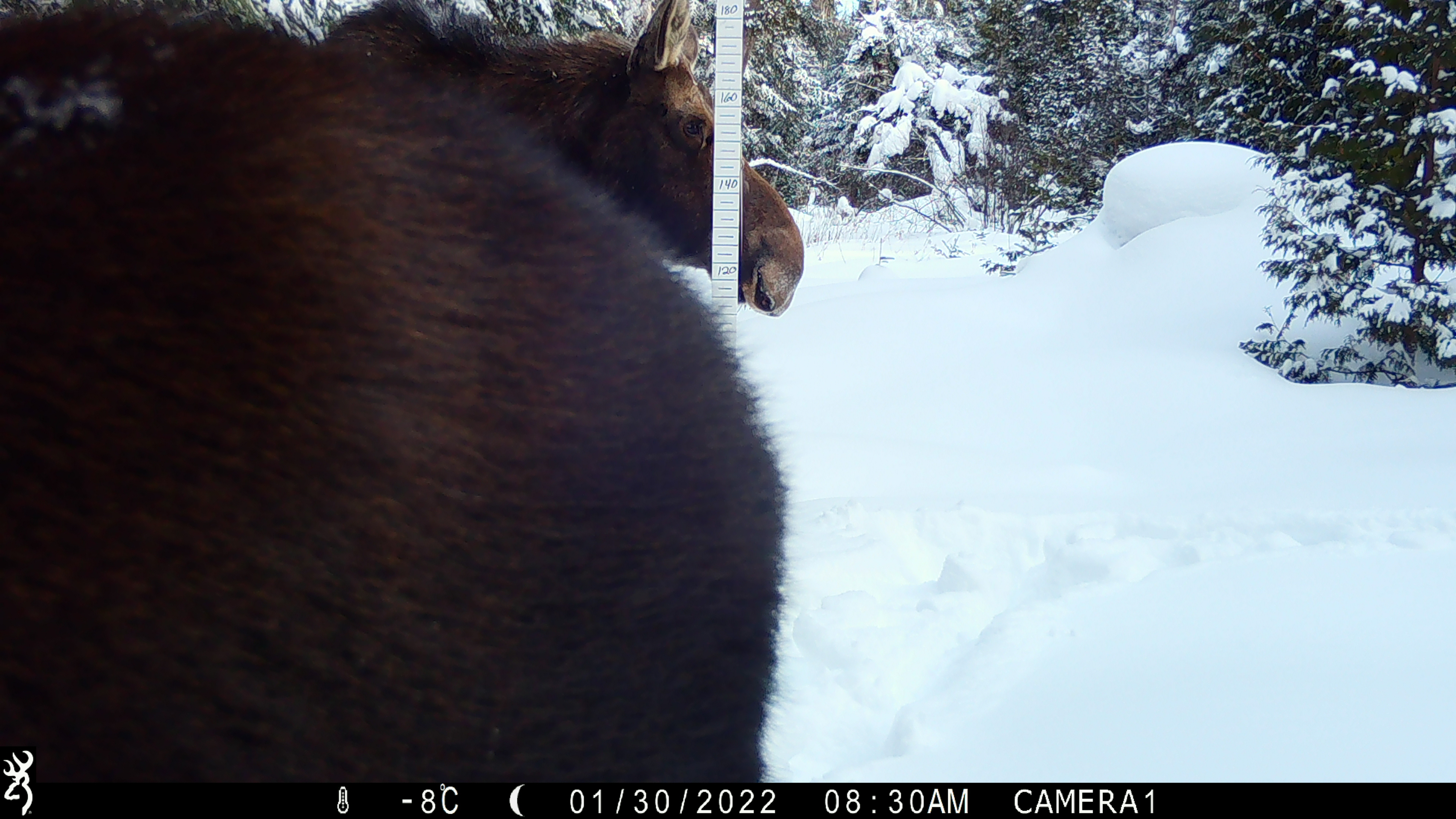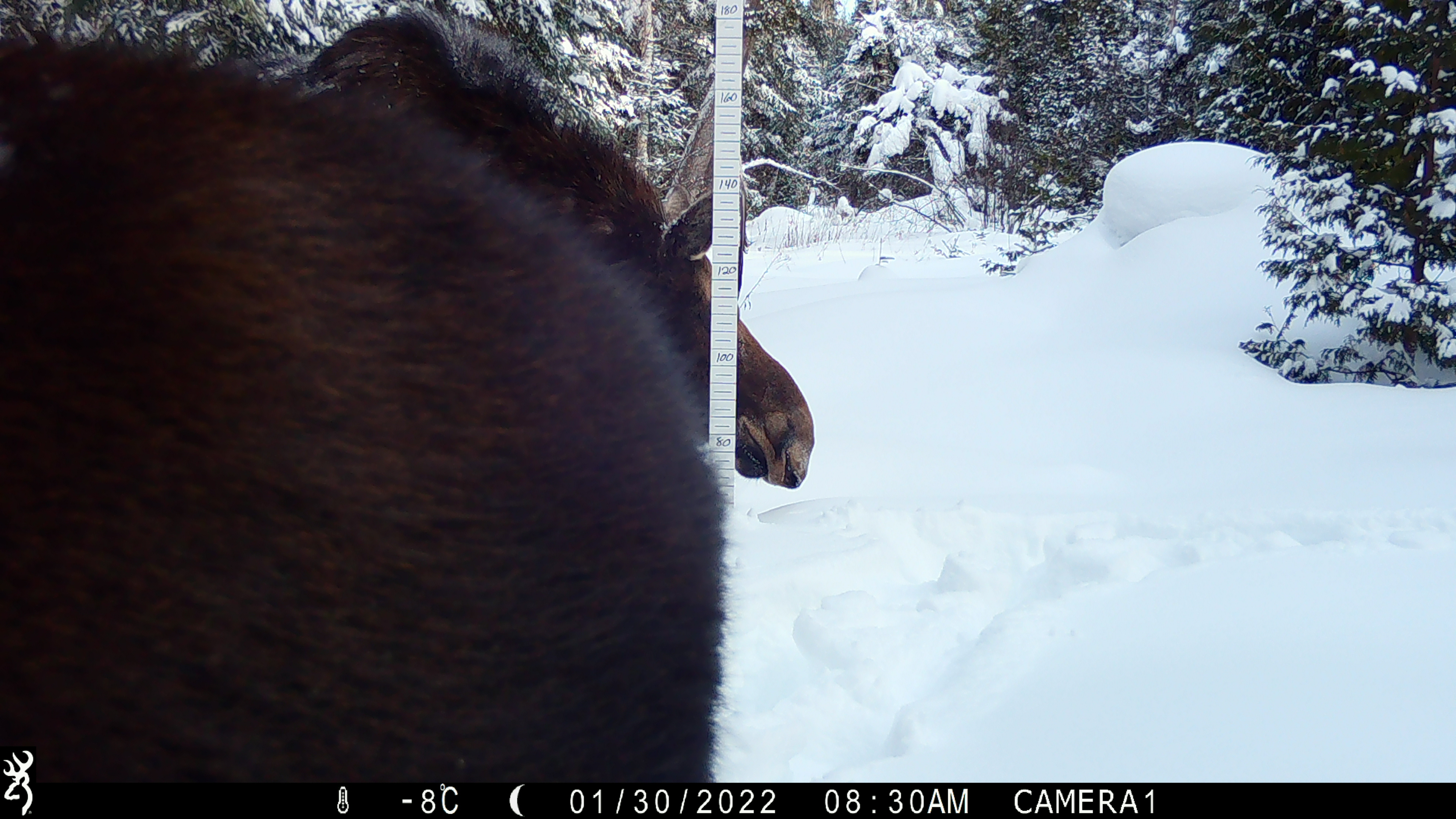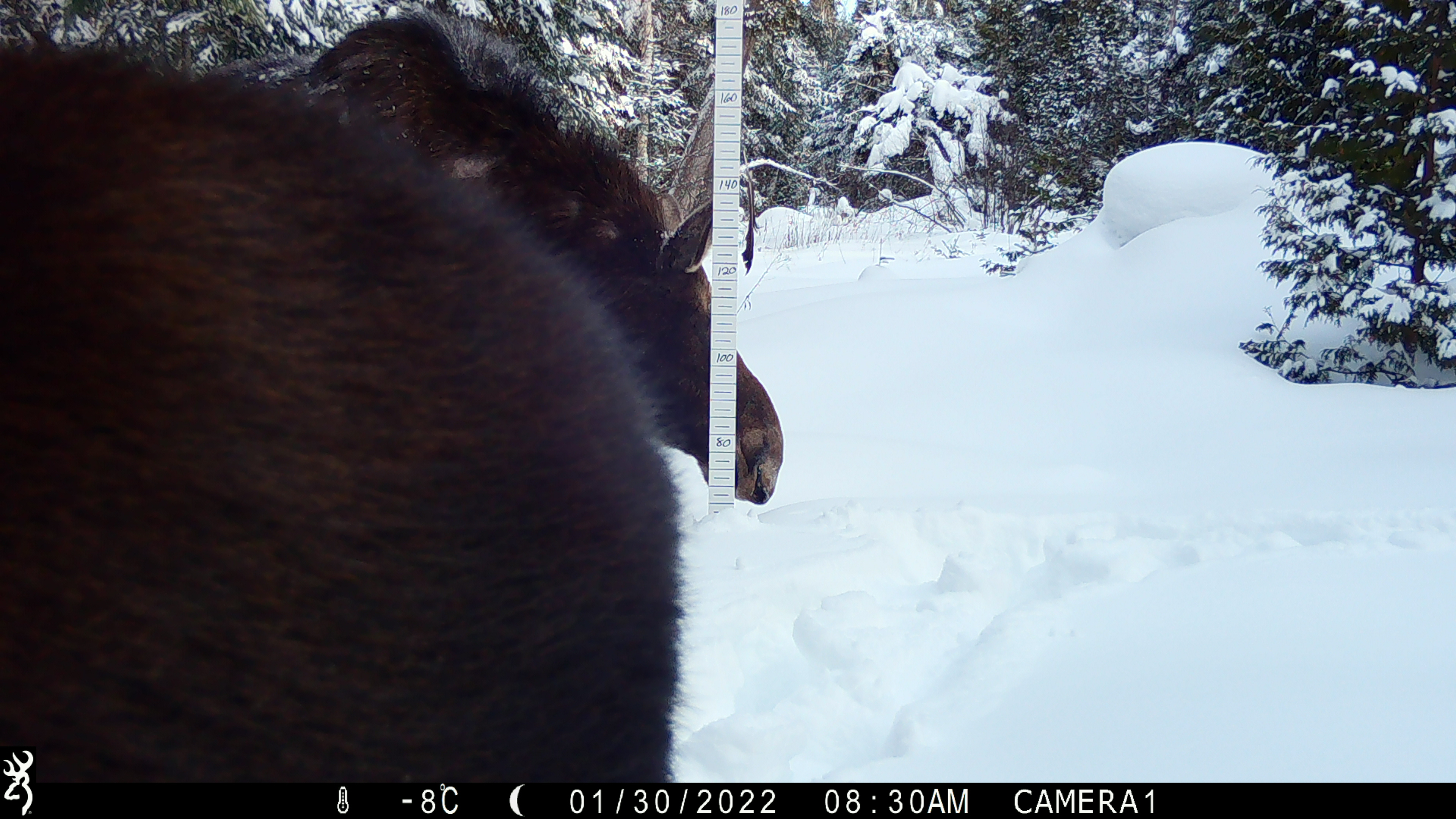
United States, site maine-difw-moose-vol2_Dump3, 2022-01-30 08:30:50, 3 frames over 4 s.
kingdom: Animalia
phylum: Chordata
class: Mammalia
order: Artiodactyla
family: Cervidae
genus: Alces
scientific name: Alces alces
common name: moose